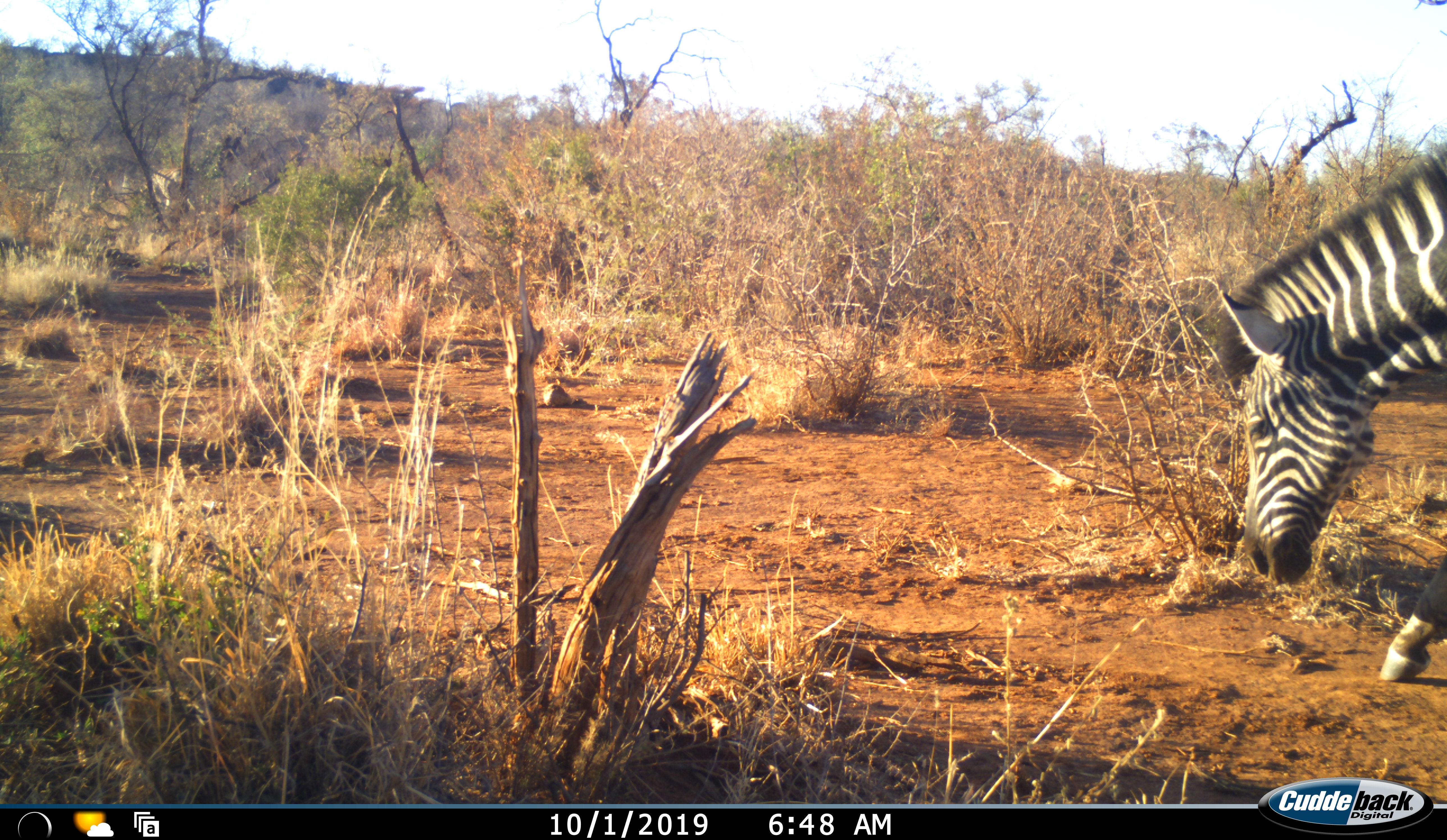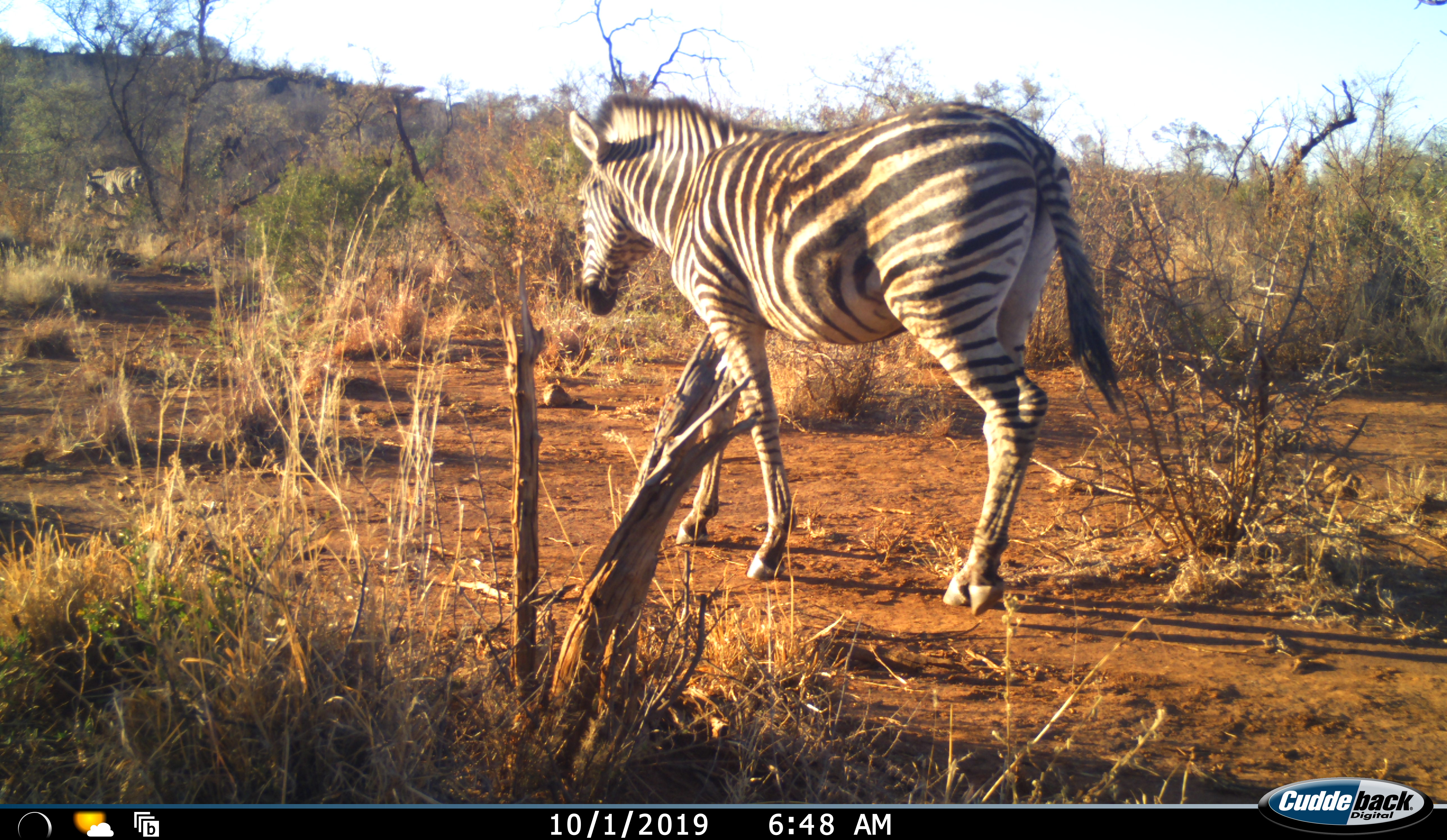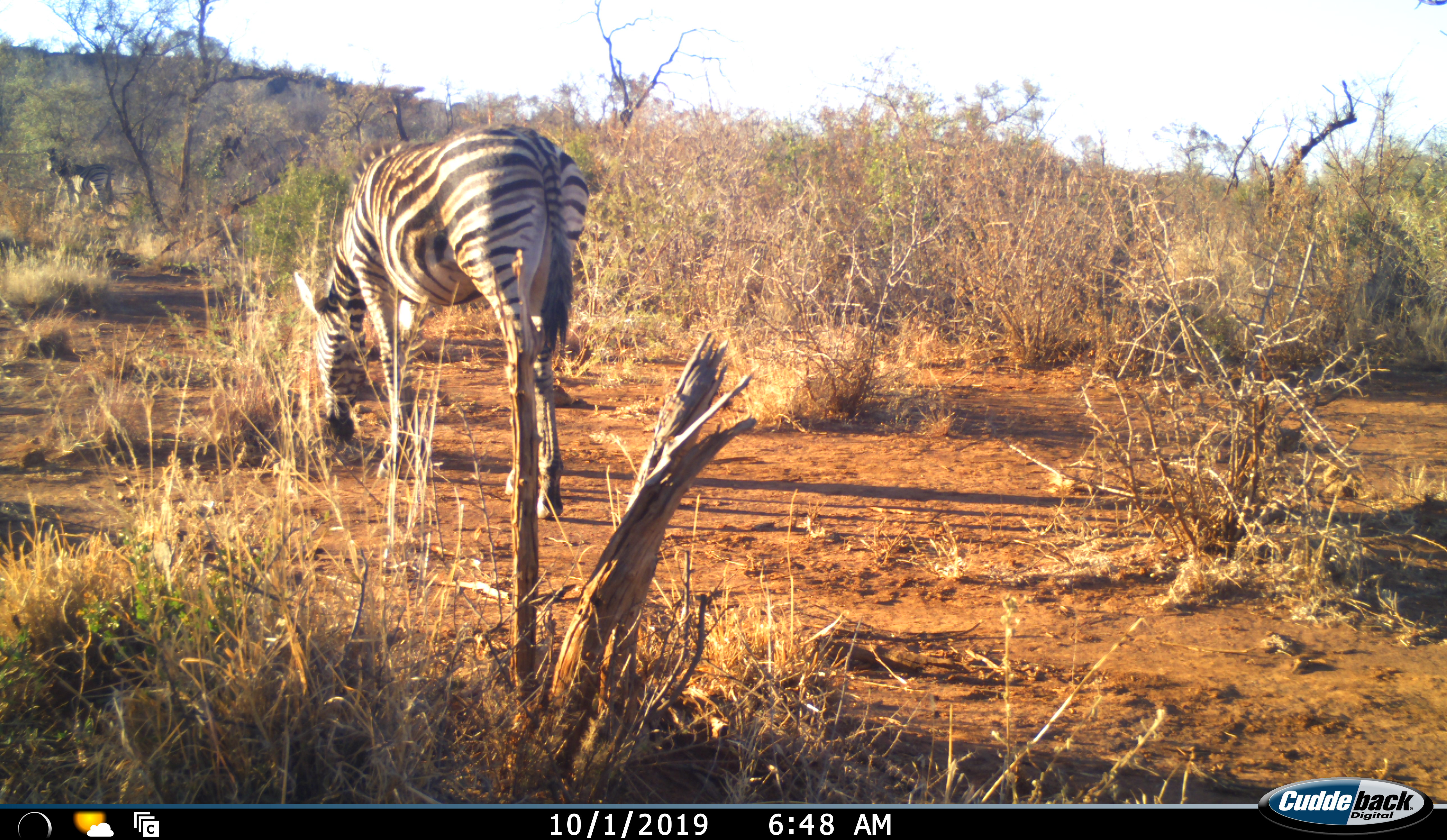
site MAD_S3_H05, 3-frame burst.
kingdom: Animalia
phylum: Chordata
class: Mammalia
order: Perissodactyla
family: Equidae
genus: Equus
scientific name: Equus quagga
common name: plains zebra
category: zebraplains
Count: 2.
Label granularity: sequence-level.